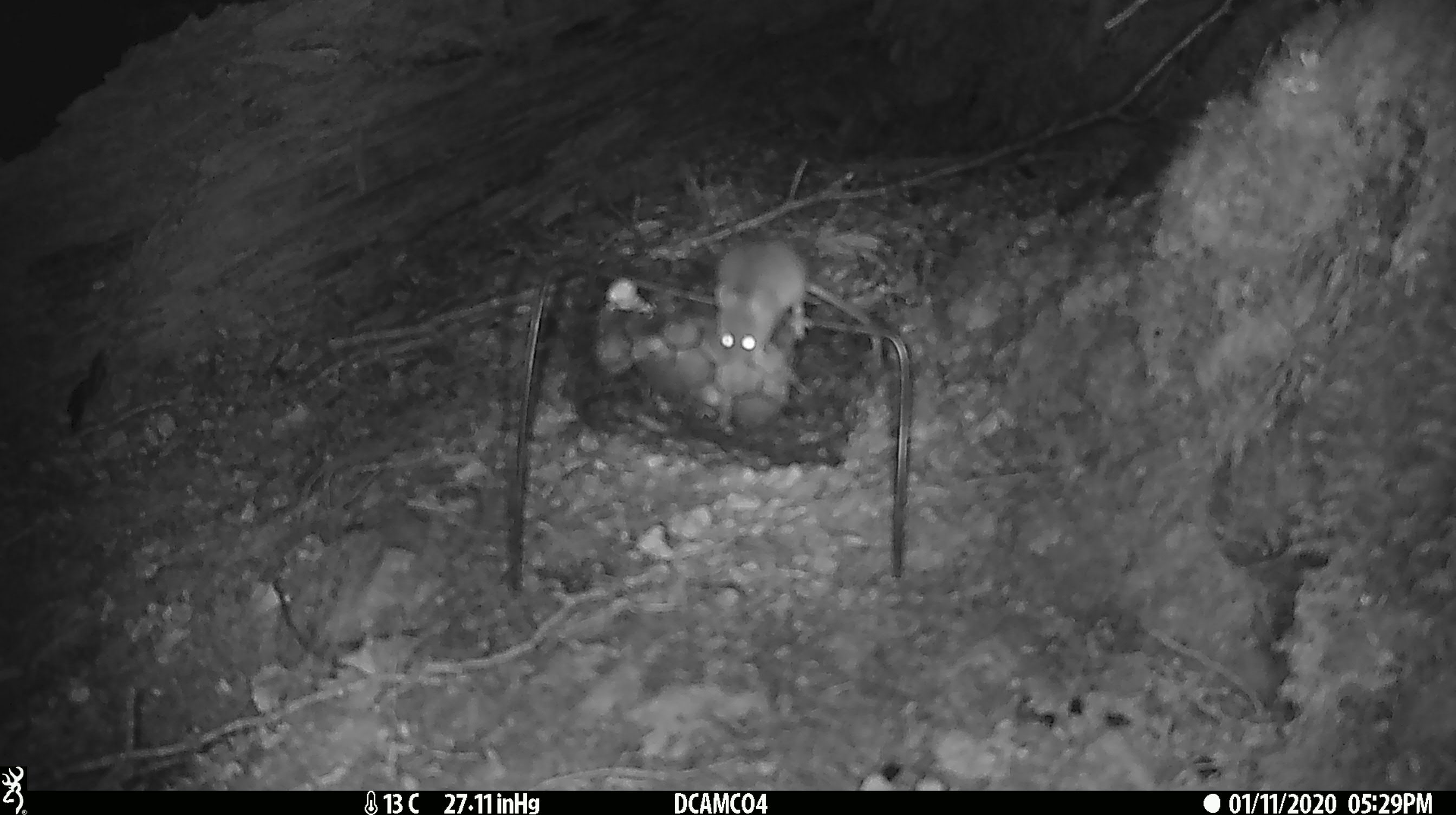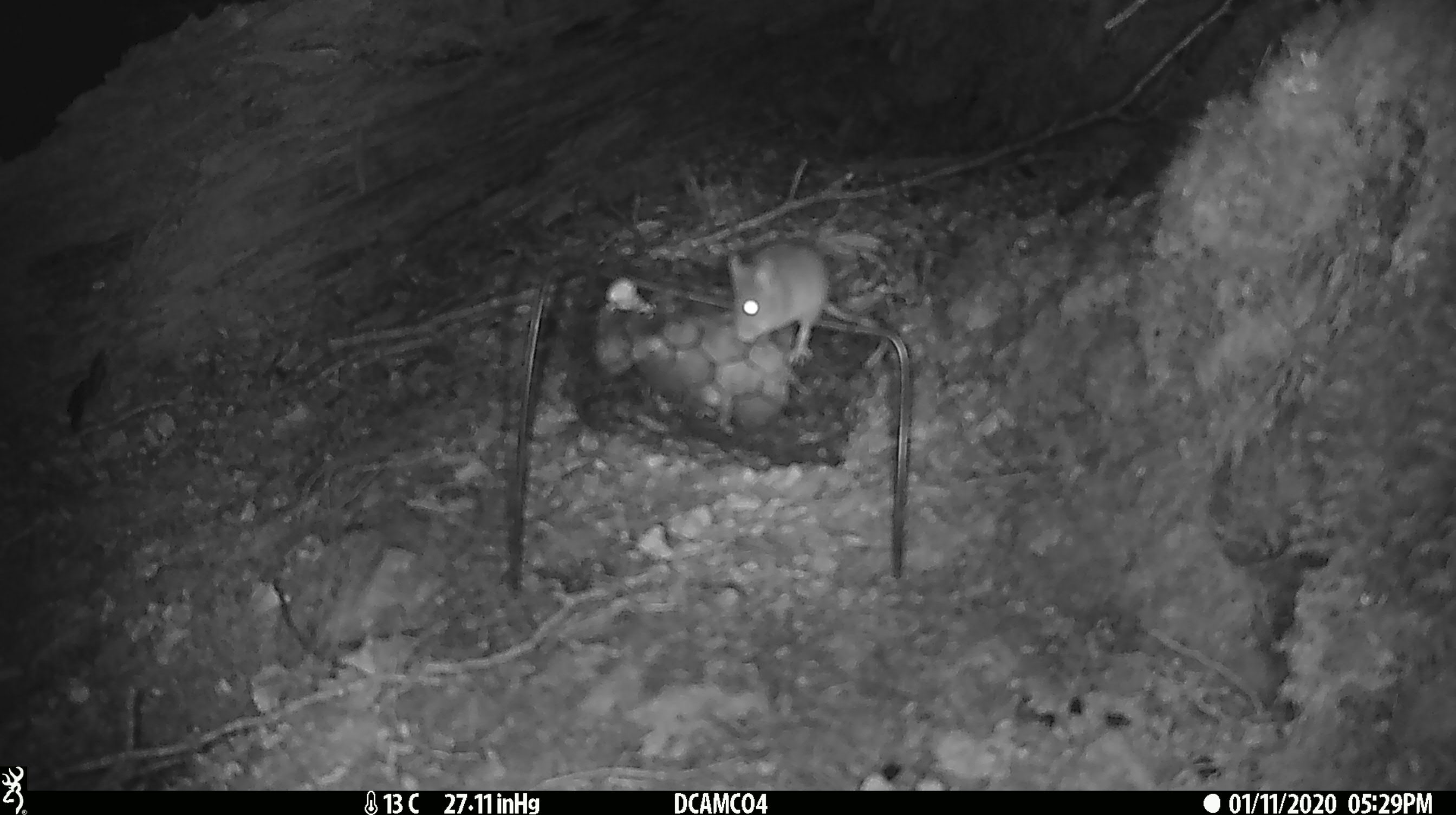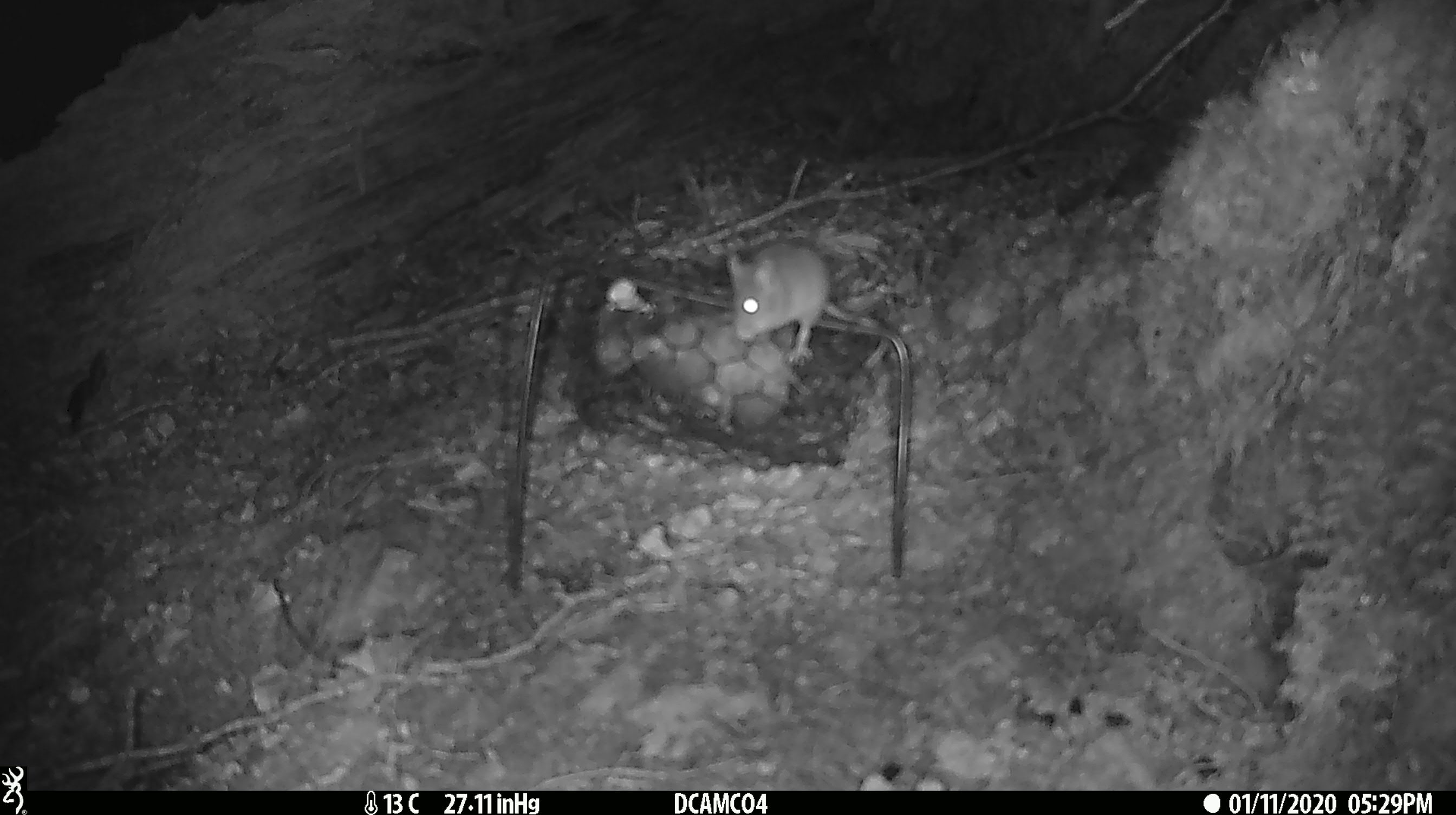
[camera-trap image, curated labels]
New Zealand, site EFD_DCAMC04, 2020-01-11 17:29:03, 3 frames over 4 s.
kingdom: Animalia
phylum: Chordata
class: Mammalia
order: Rodentia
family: Muridae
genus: Mus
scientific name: Mus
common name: mouse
Mouse (Mus).